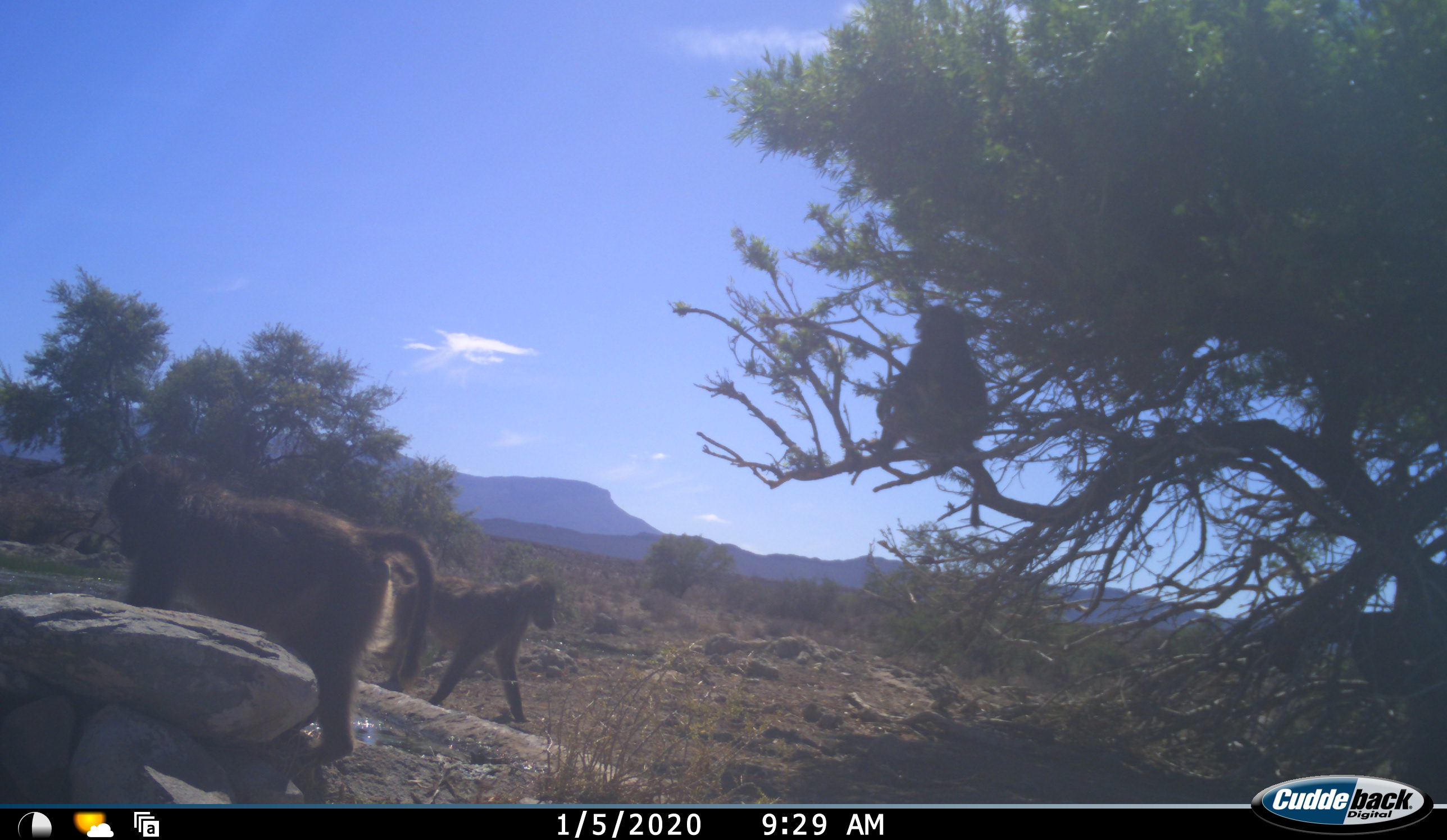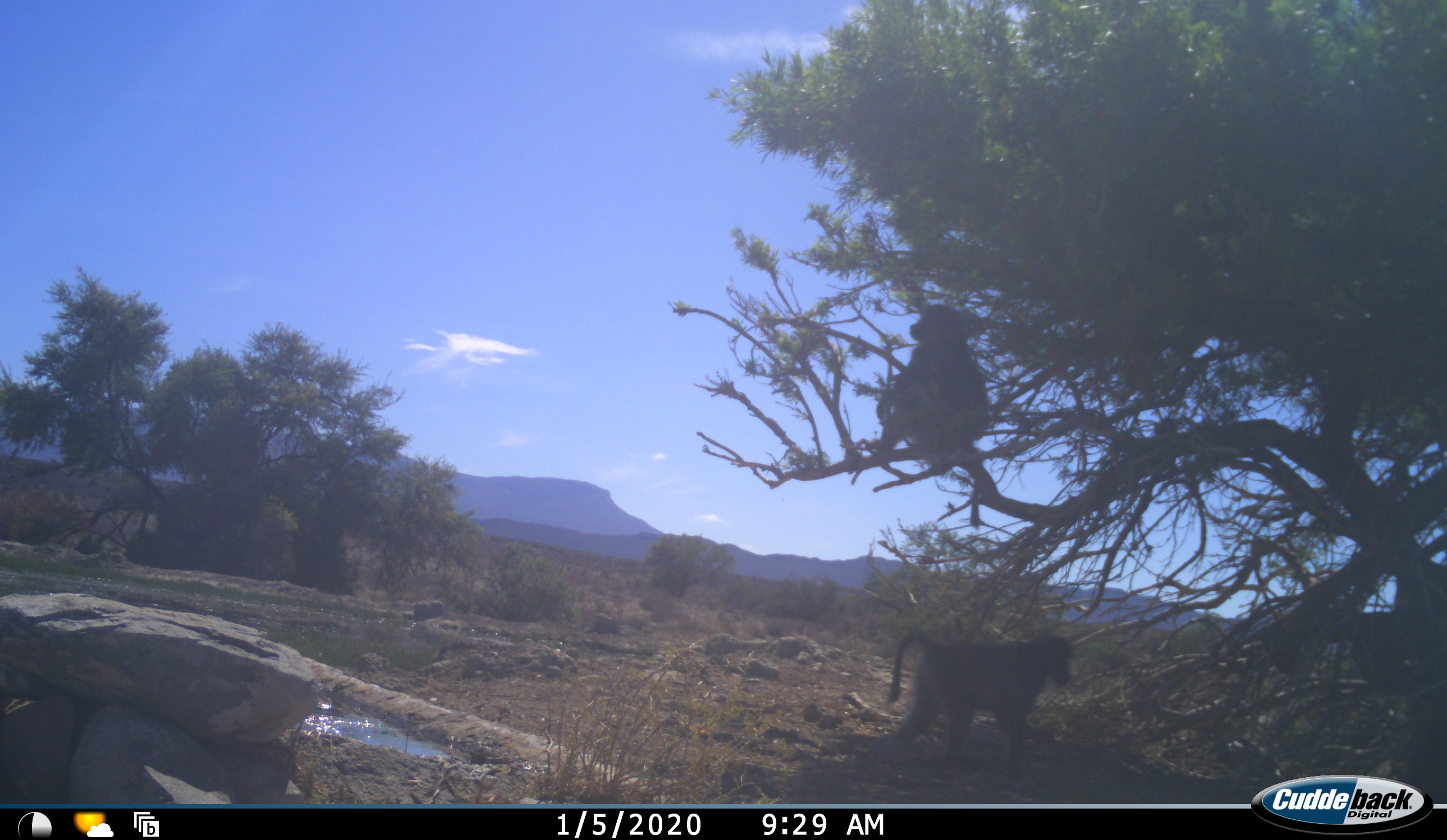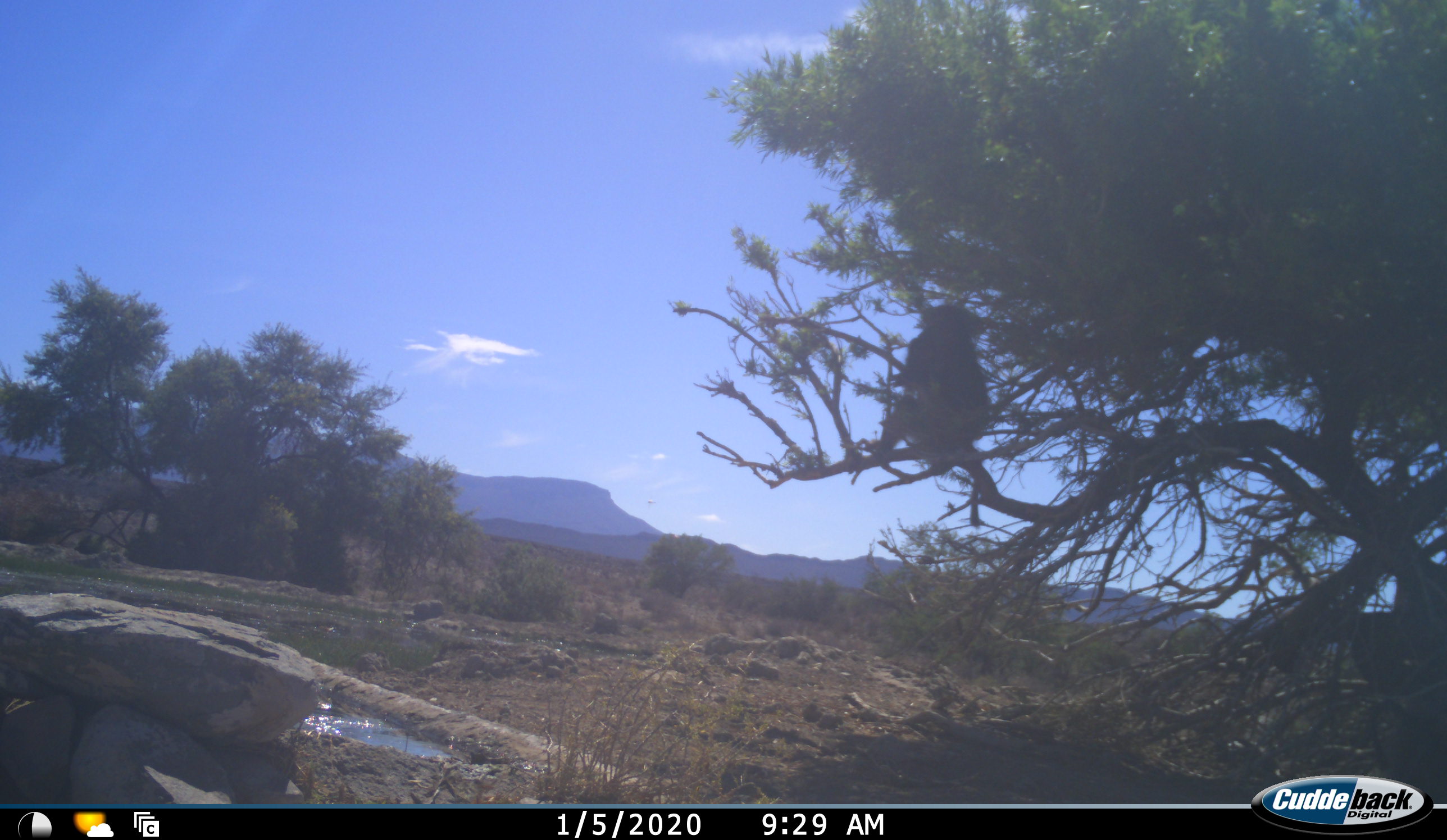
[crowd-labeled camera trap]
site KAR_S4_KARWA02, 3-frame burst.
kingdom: Animalia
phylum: Chordata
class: Mammalia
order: Primates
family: Cercopithecidae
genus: Papio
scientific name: Papio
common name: baboon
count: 3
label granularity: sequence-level